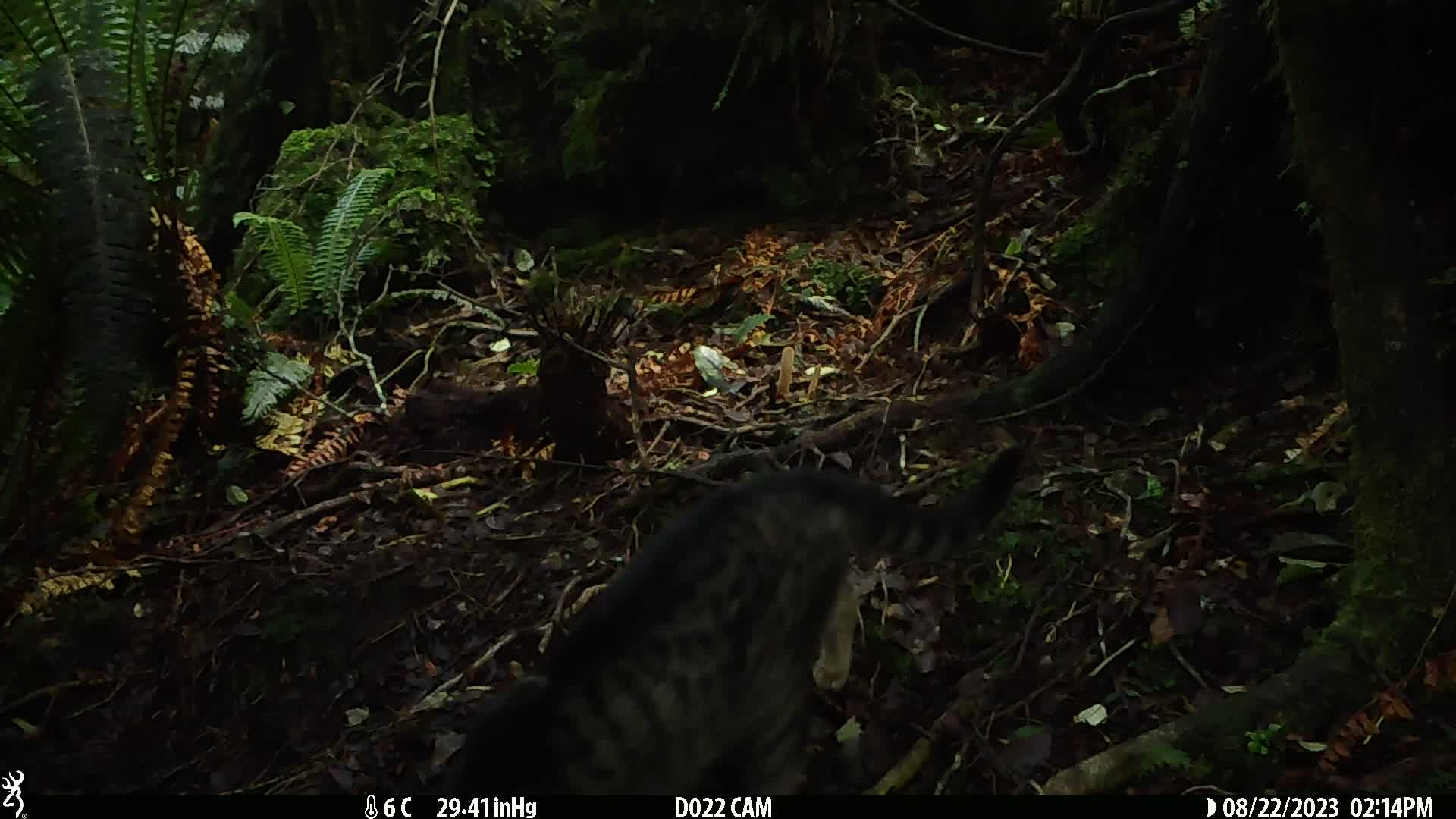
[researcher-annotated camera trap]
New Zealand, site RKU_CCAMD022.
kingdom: Animalia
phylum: Chordata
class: Mammalia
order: Carnivora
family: Felidae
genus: Felis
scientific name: Felis catus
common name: domestic cat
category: cat